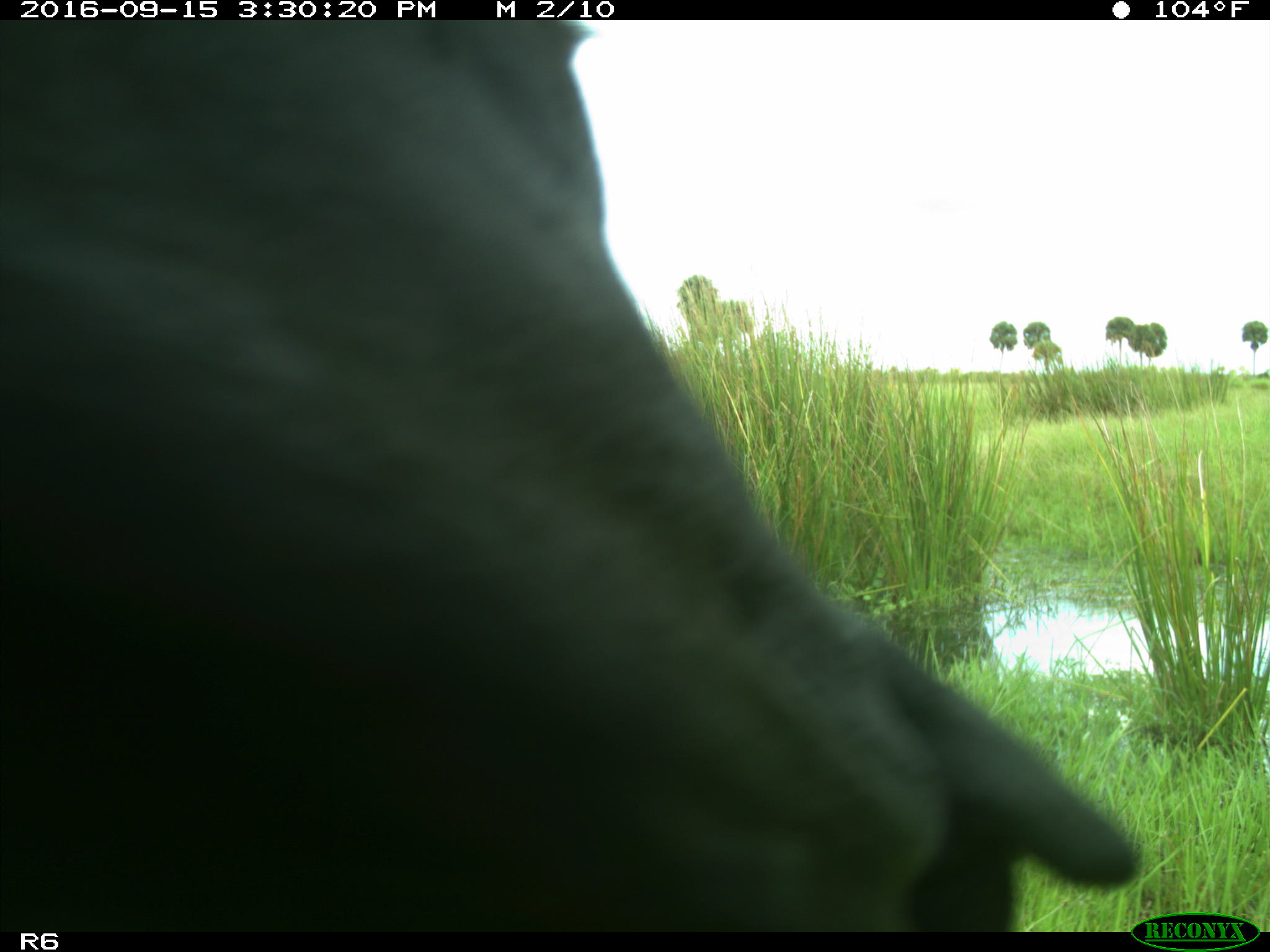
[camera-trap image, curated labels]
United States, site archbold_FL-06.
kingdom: Animalia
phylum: Chordata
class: Mammalia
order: Artiodactyla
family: Bovidae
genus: Bos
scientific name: Bos taurus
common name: domestic cow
Bos taurus (domestic cow).